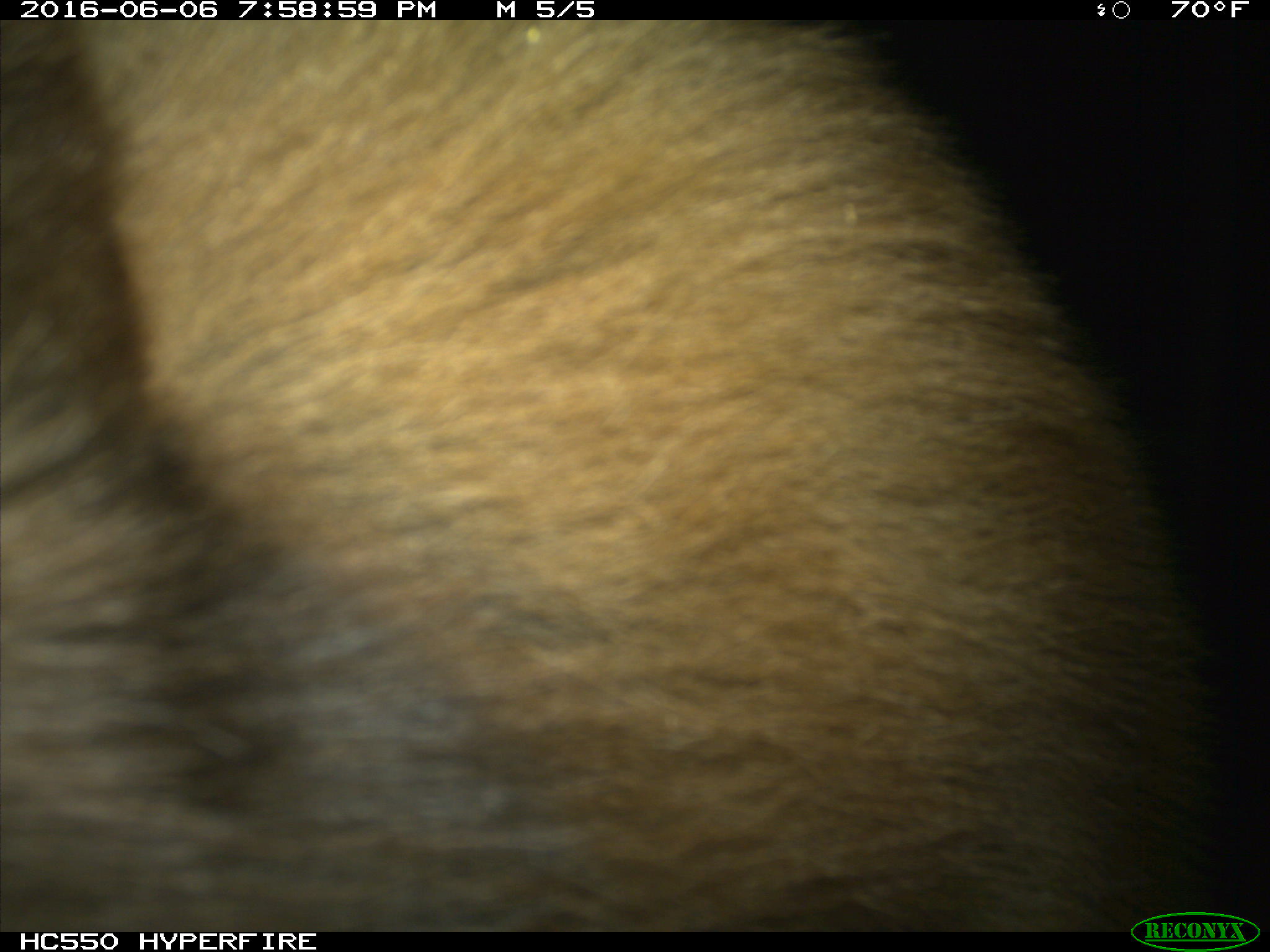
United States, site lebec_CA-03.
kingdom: Animalia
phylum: Chordata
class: Mammalia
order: Carnivora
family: Ursidae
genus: Ursus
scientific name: Ursus americanus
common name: american black bear